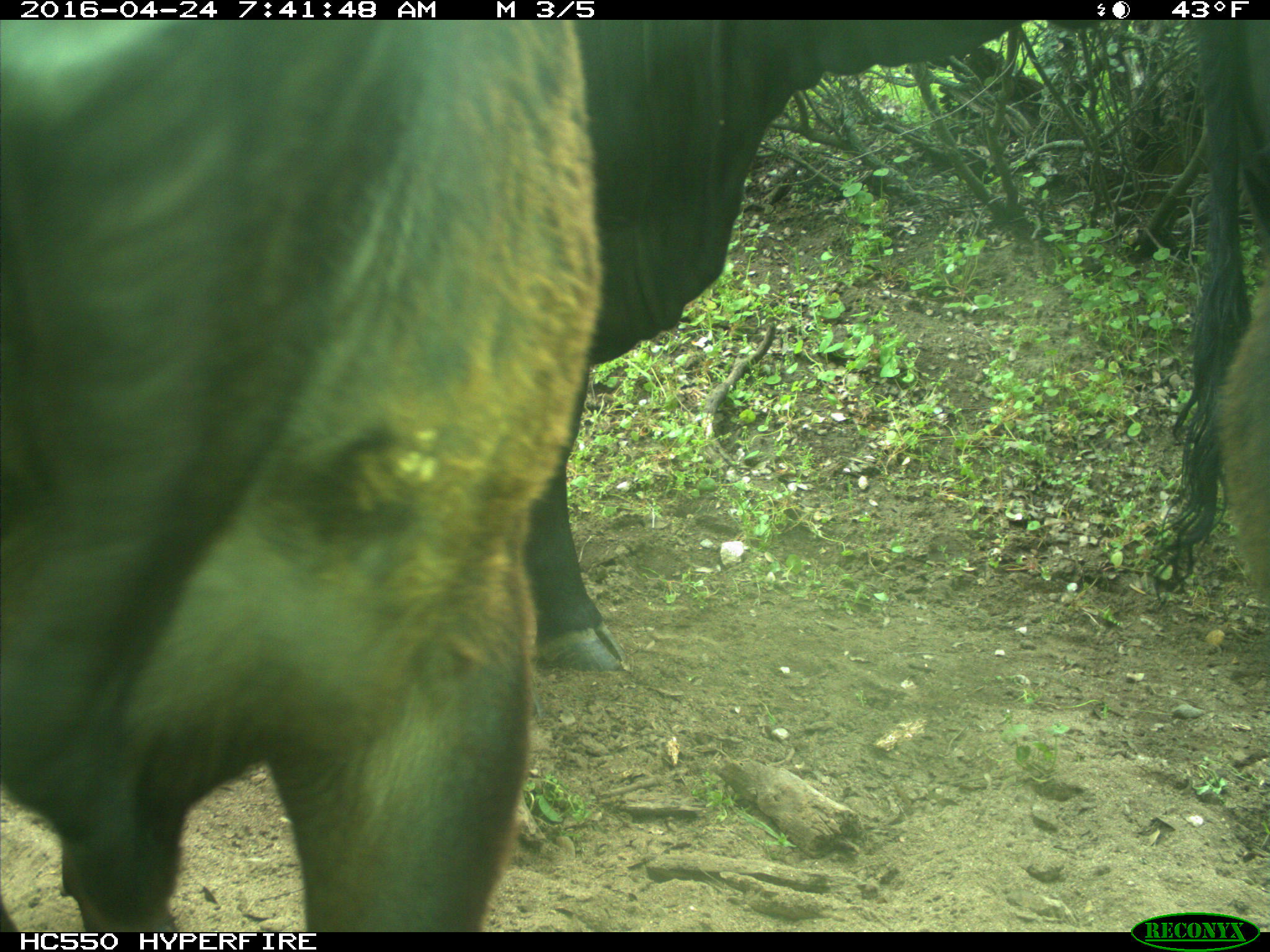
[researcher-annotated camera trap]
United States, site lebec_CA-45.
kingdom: Animalia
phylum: Chordata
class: Mammalia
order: Artiodactyla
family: Bovidae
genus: Bos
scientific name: Bos taurus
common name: domestic cow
Bos taurus (domestic cow).